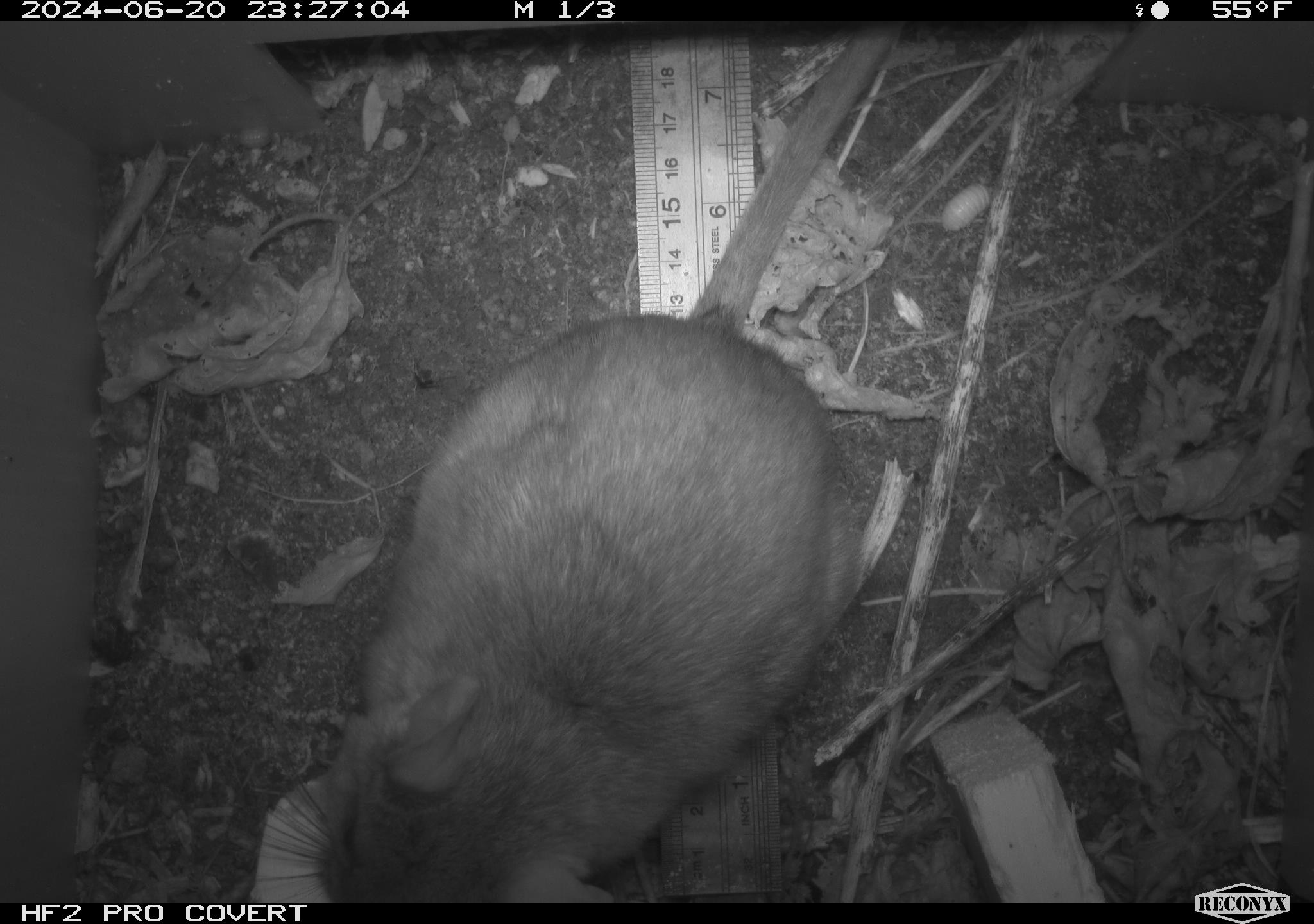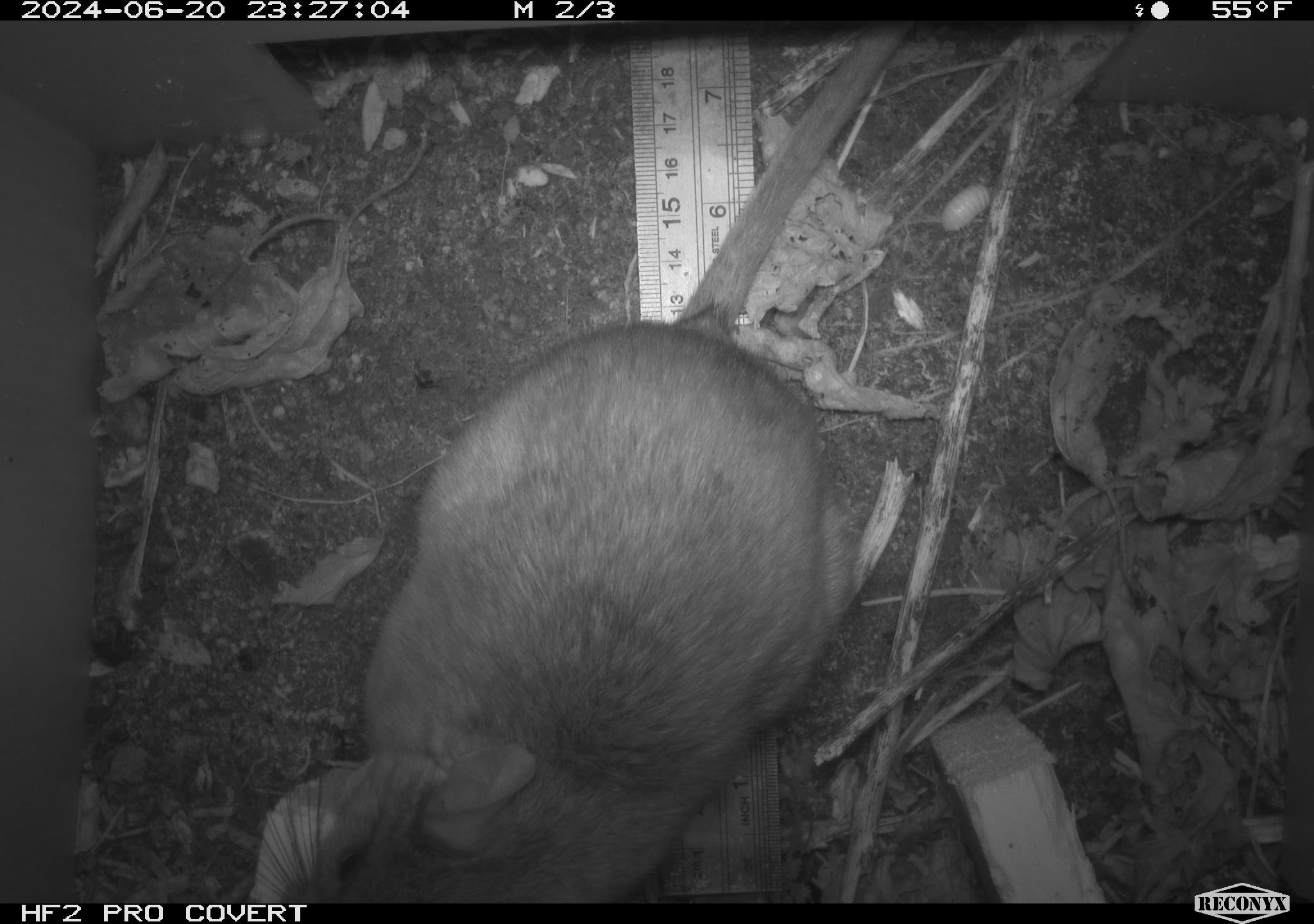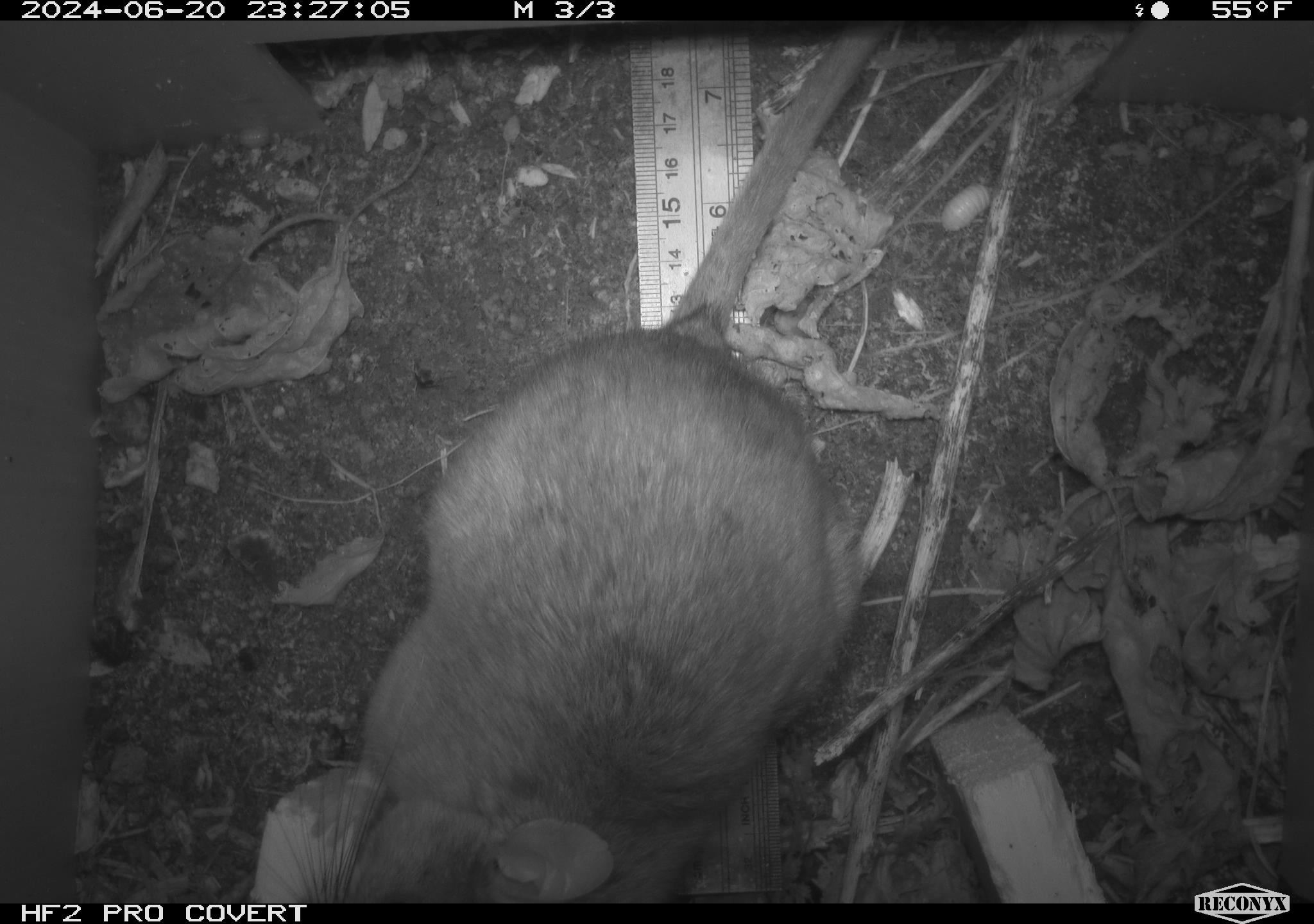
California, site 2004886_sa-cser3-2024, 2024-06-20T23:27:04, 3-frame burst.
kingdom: Animalia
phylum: Chordata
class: Mammalia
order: Rodentia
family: Muridae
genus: Rattus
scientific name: Rattus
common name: rat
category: rattus species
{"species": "rattus species (rat) (Rattus)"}